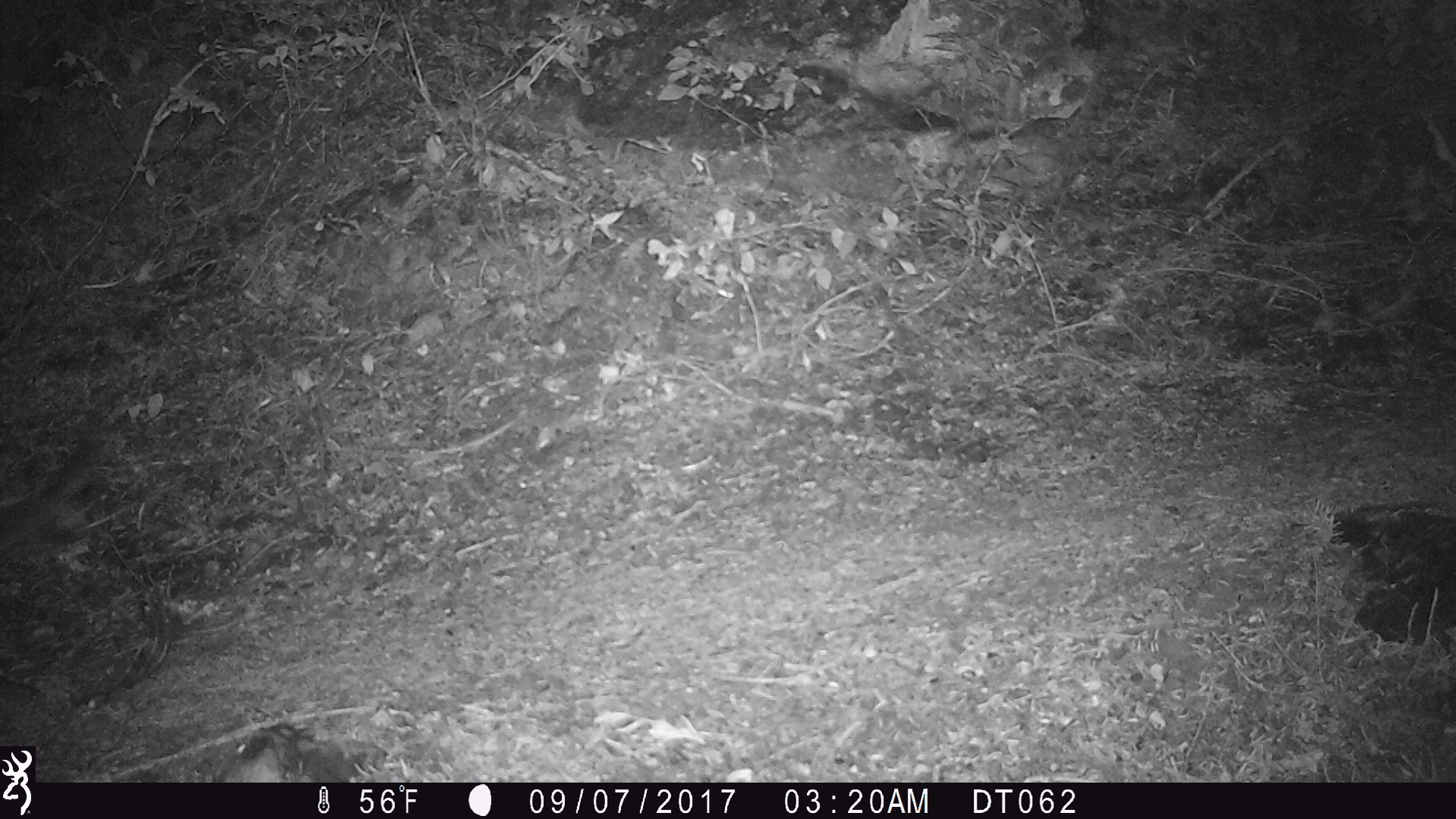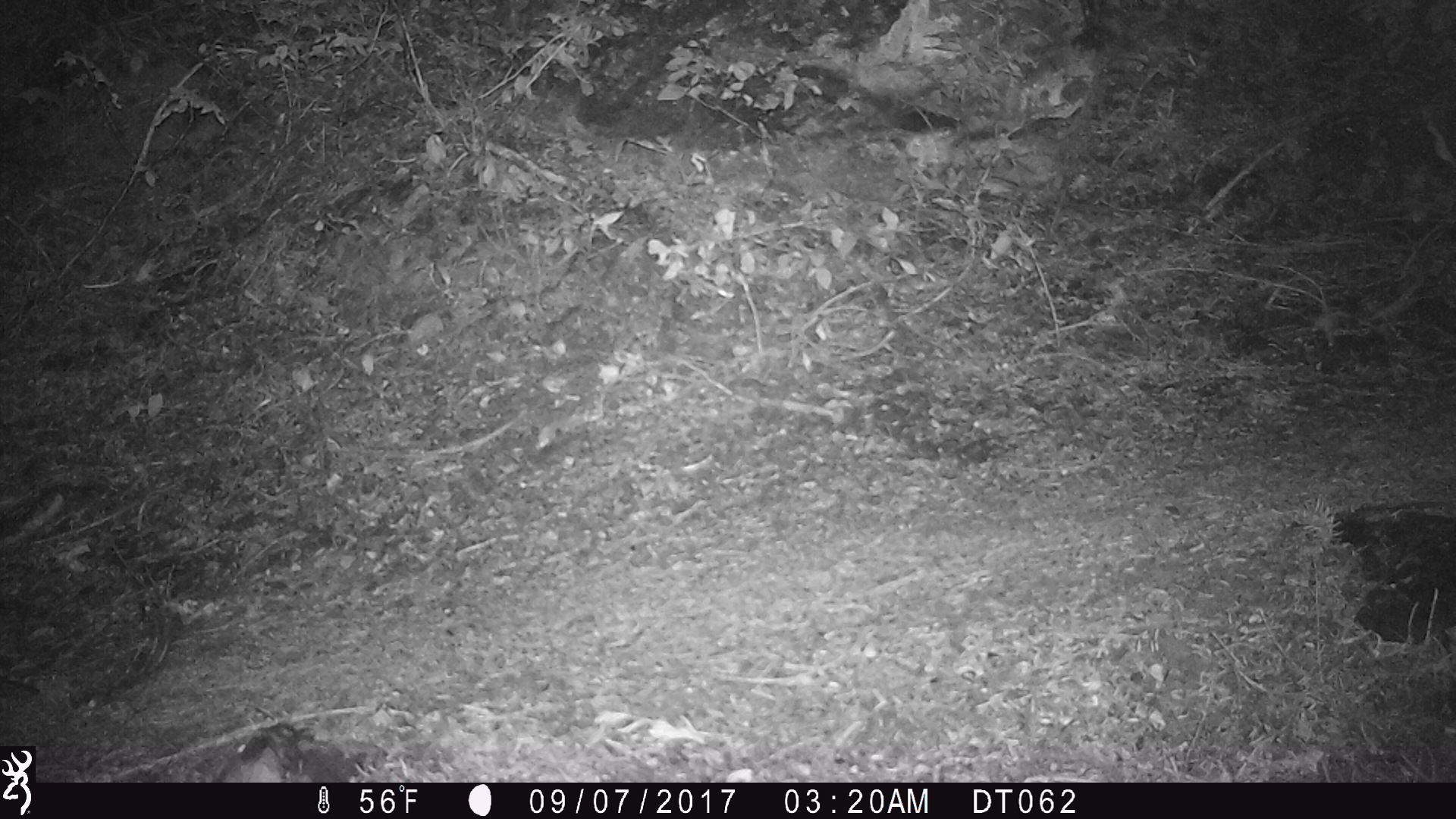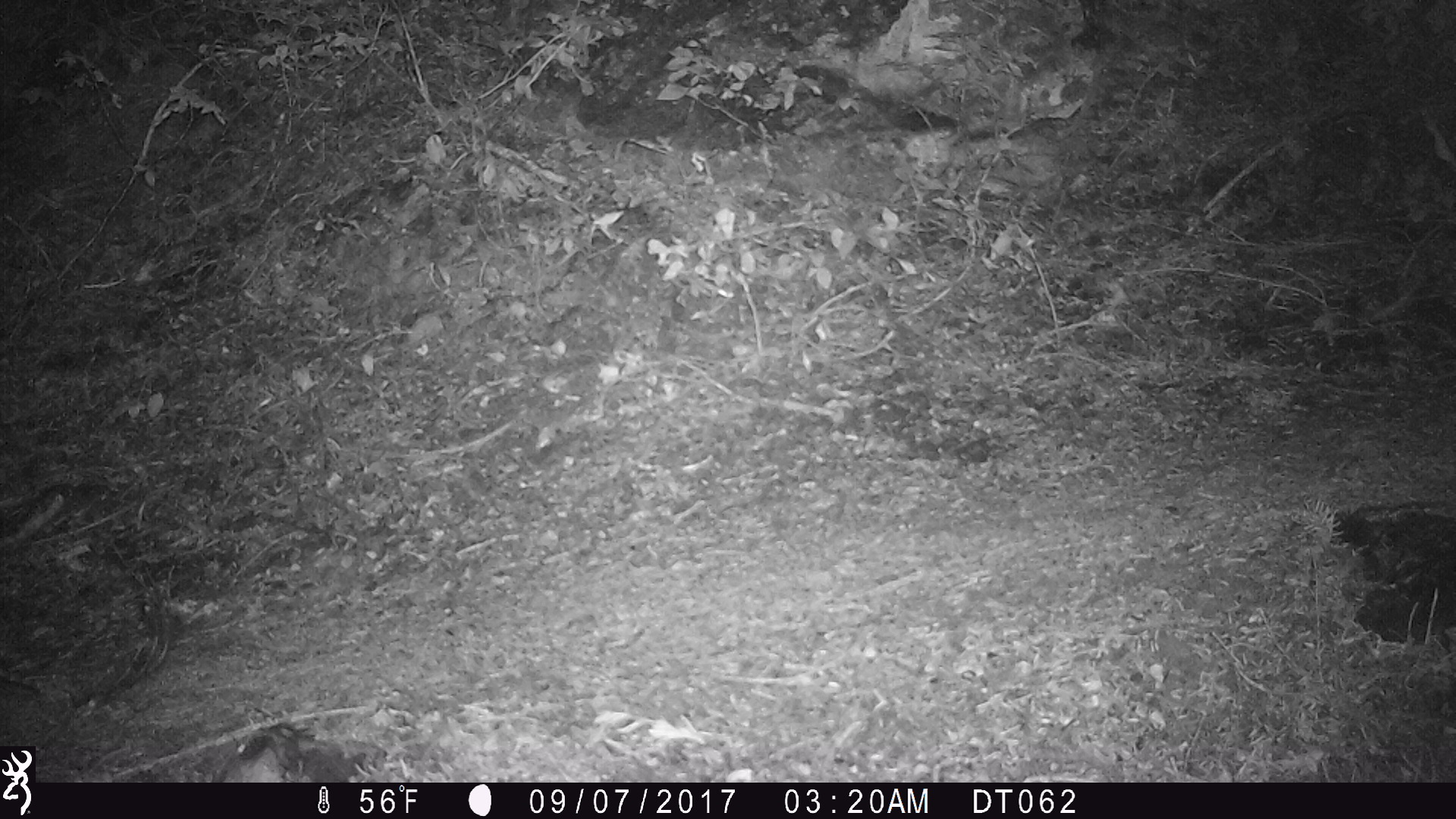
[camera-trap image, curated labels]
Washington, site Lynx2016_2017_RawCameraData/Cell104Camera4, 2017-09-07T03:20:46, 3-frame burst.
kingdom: Animalia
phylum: Chordata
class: Mammalia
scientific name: Mammalia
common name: small mammal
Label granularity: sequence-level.